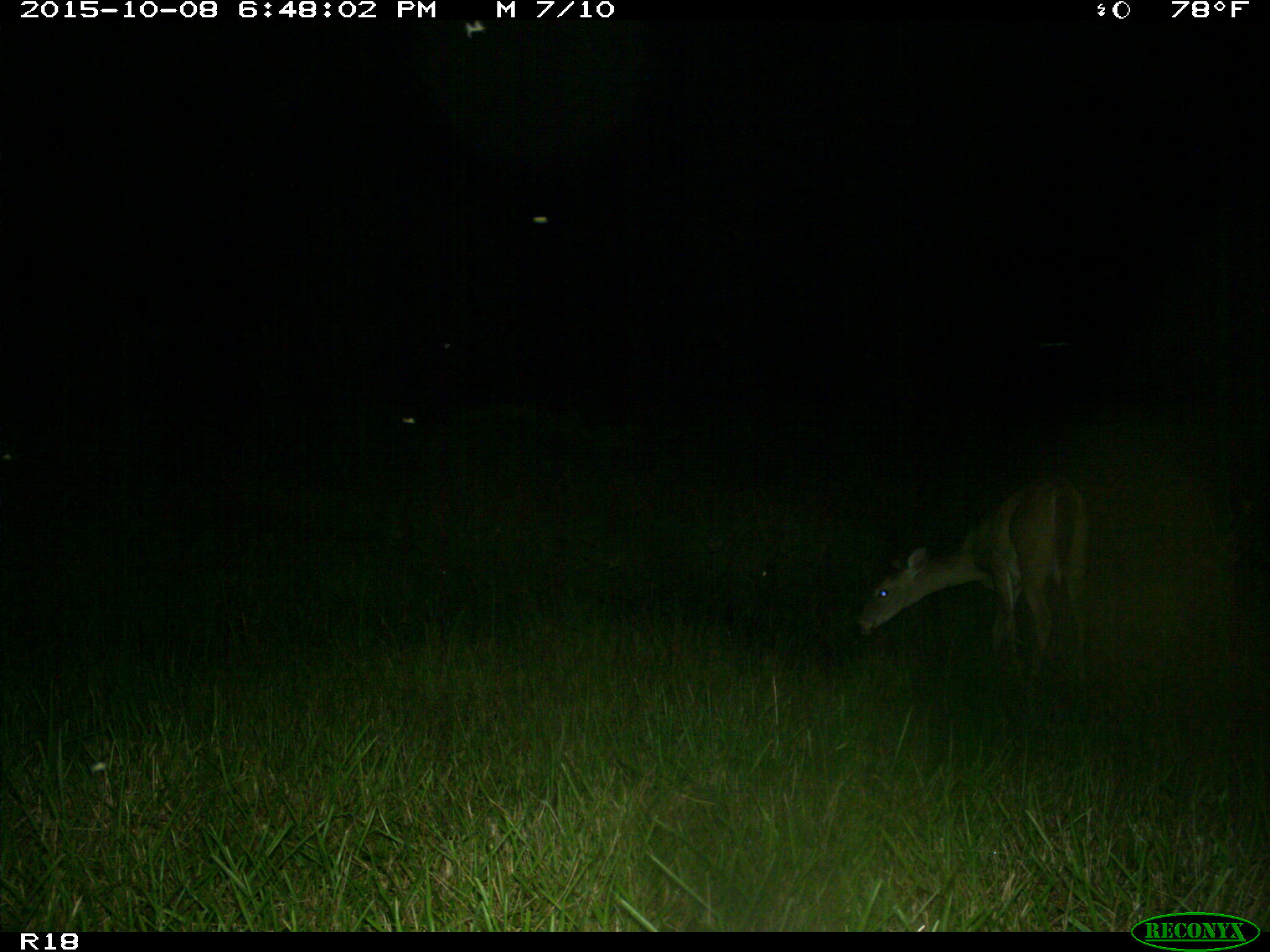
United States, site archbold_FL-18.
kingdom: Animalia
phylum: Chordata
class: Mammalia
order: Artiodactyla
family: Cervidae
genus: Odocoileus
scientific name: Odocoileus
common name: deer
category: unidentified deer